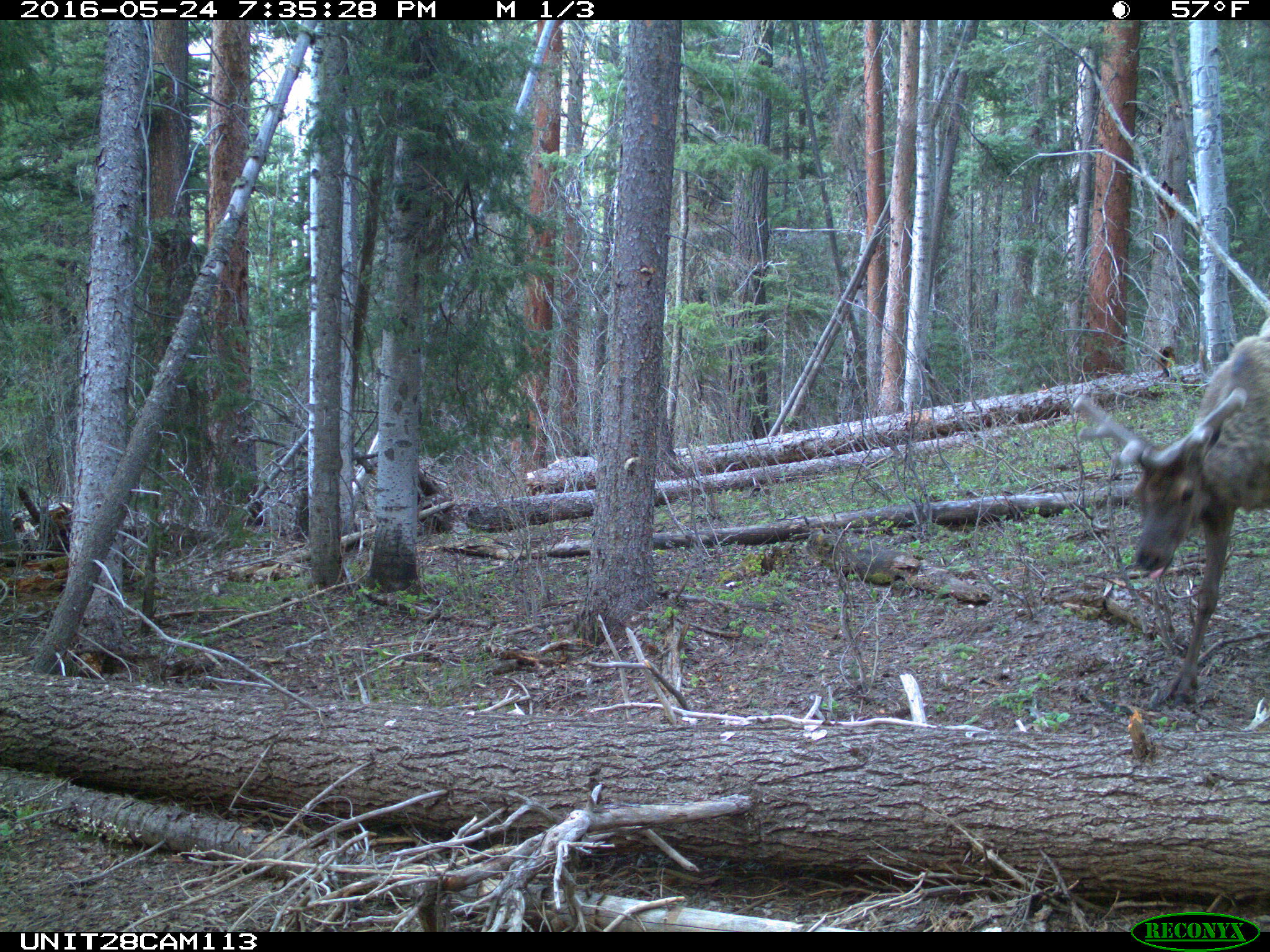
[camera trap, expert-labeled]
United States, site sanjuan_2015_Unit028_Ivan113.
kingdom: Animalia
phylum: Chordata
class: Mammalia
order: Artiodactyla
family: Cervidae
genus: Cervus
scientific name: Cervus elaphus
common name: red deer